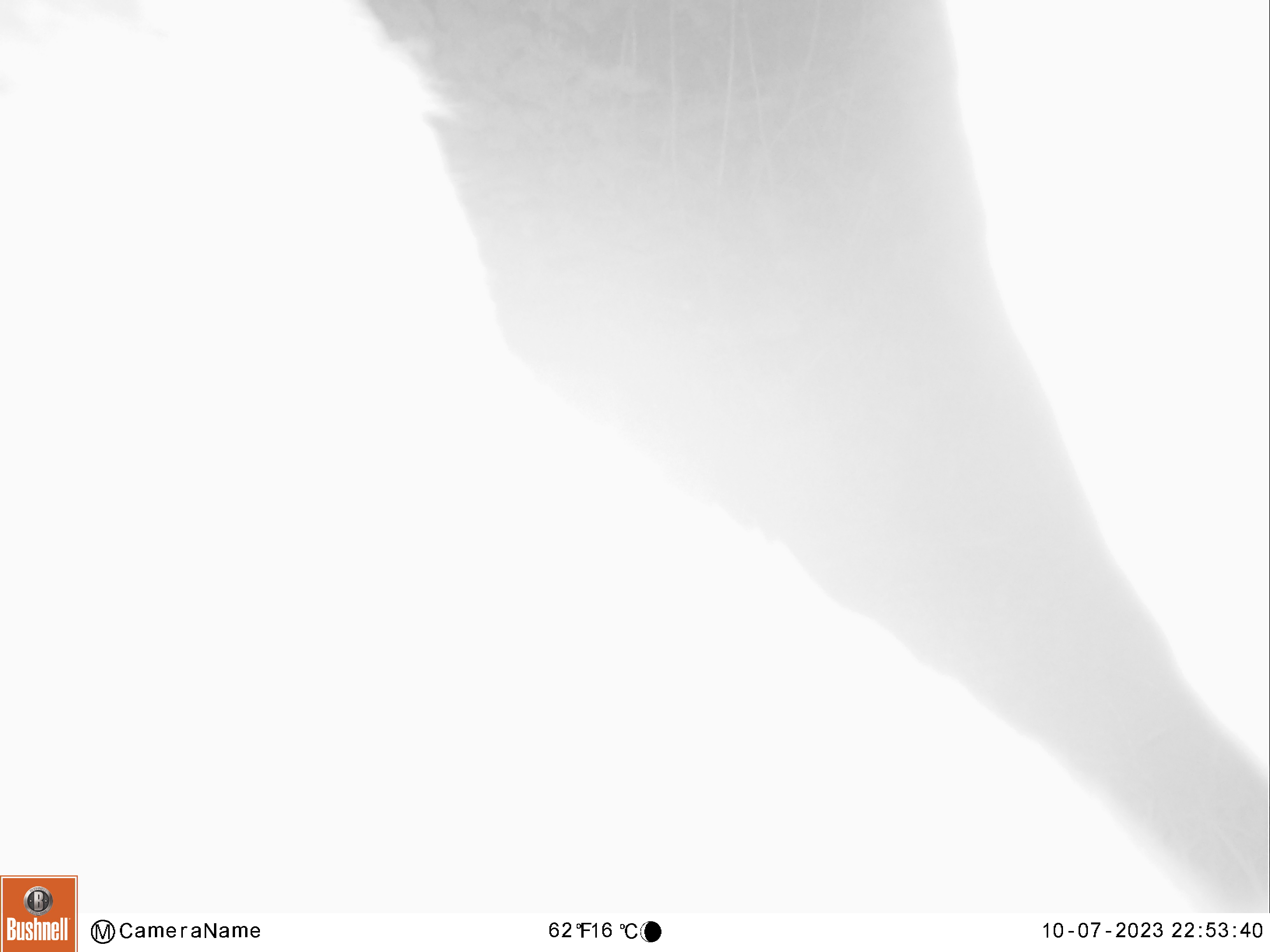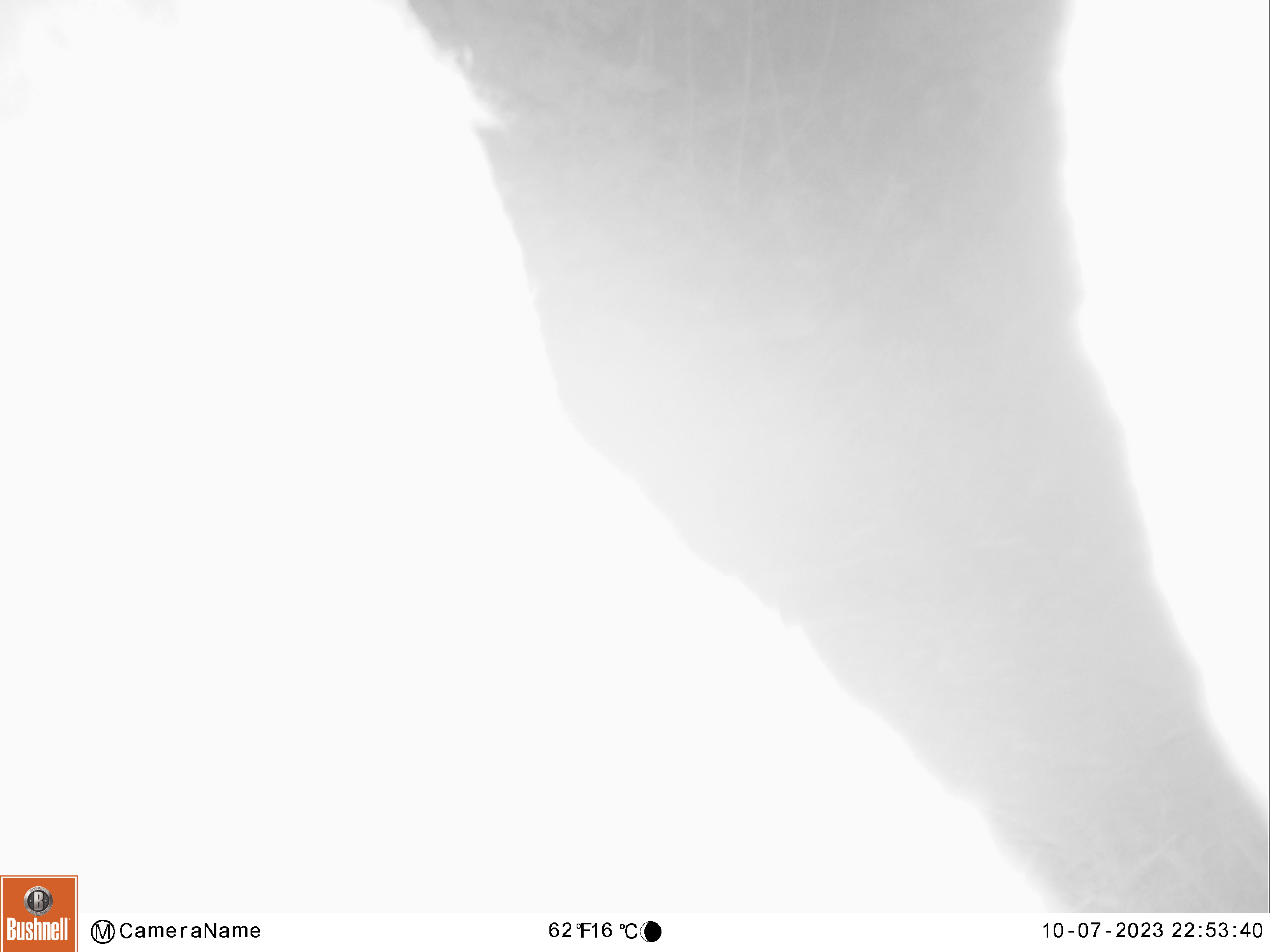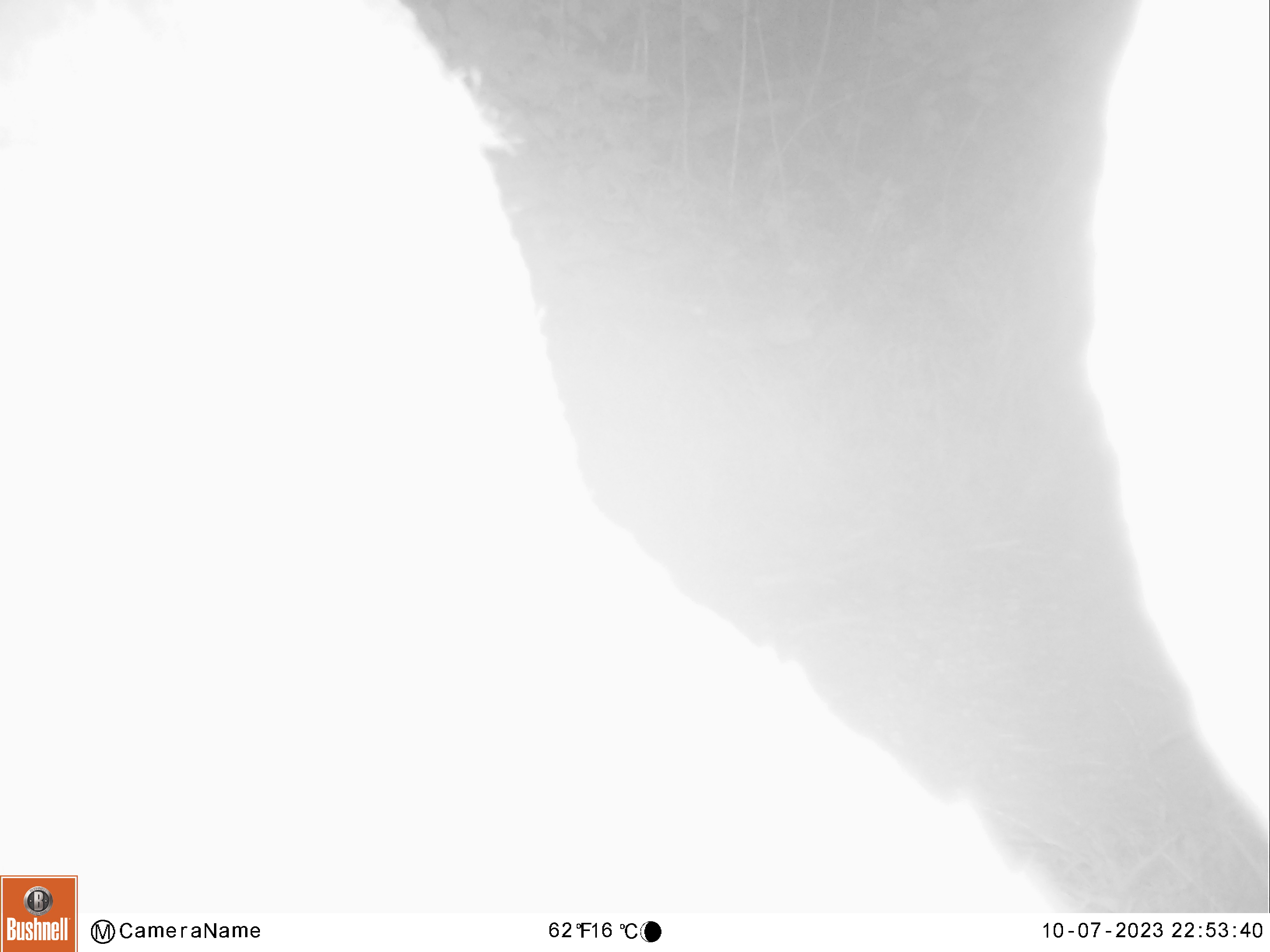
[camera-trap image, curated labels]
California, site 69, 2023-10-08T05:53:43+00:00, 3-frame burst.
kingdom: Animalia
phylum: Chordata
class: Mammalia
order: Artiodactyla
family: Cervidae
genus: Odocoileus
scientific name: Odocoileus hemionus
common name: mule deer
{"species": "mule deer (Odocoileus hemionus)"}